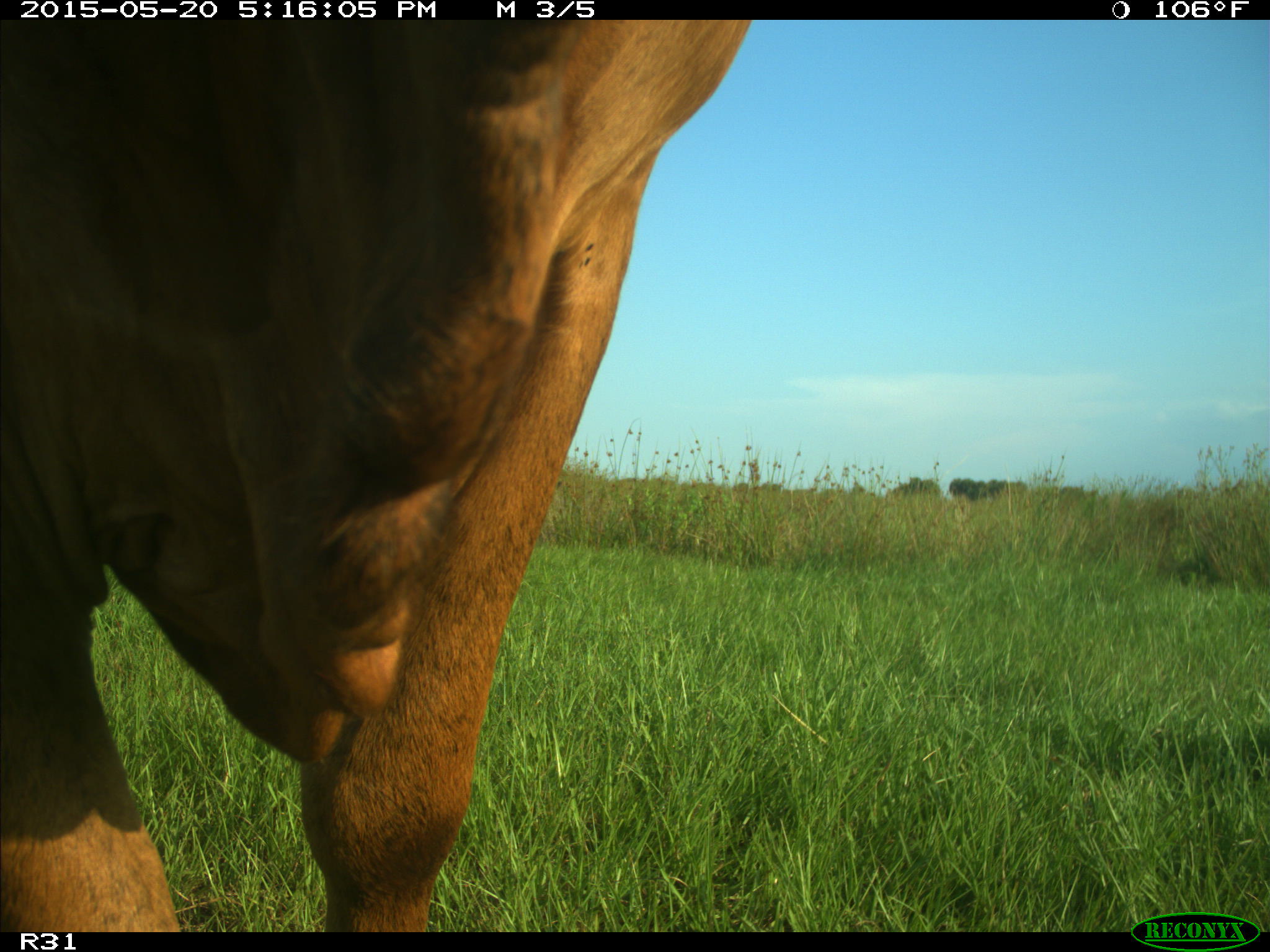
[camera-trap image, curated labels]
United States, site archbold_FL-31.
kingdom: Animalia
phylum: Chordata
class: Mammalia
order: Artiodactyla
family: Bovidae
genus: Bos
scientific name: Bos taurus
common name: domestic cow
Bos taurus (domestic cow).